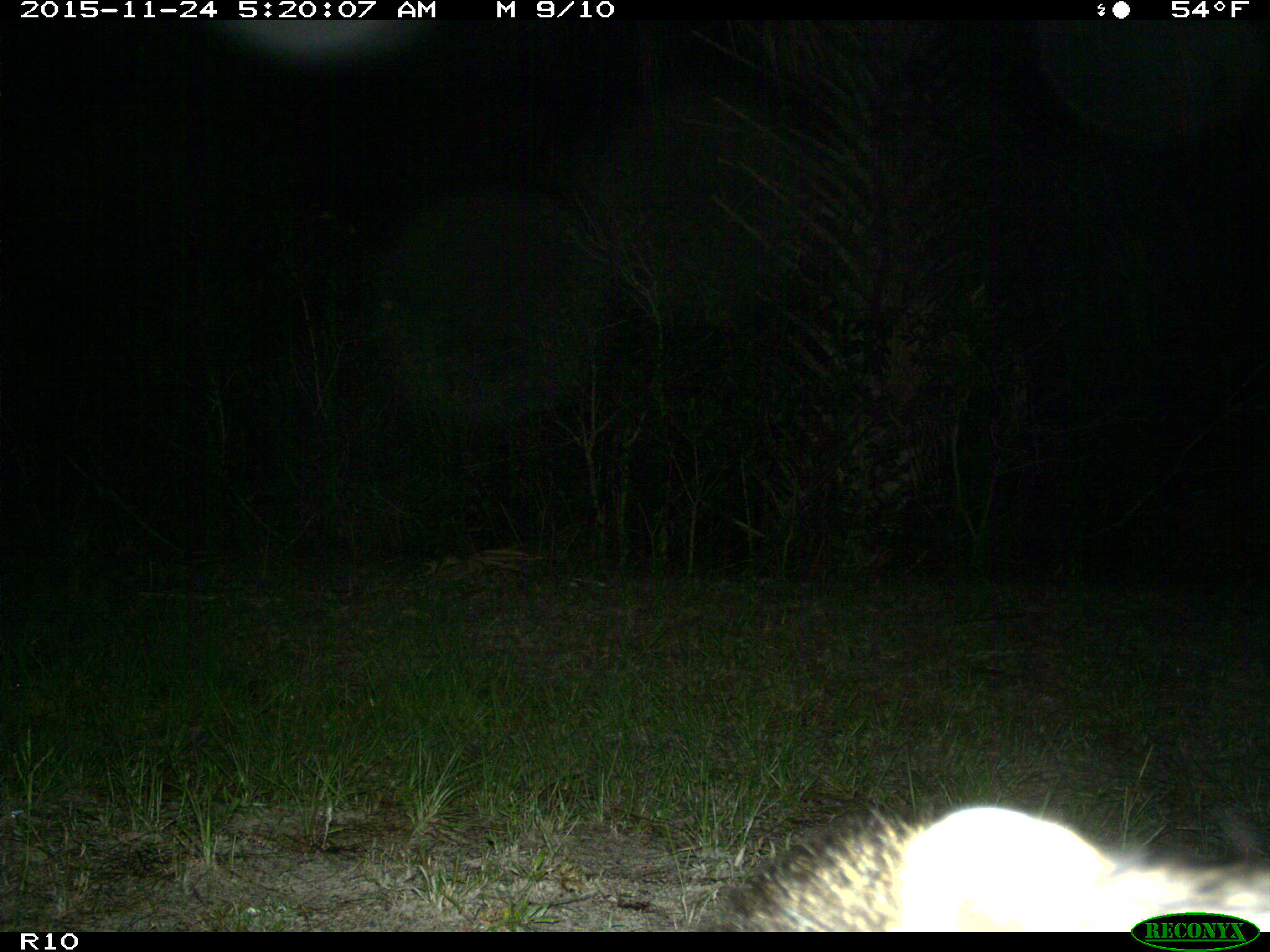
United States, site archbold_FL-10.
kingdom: Animalia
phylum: Chordata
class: Mammalia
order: Carnivora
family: Procyonidae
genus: Procyon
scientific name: Procyon lotor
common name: common raccoon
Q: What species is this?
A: Procyon lotor (common raccoon).